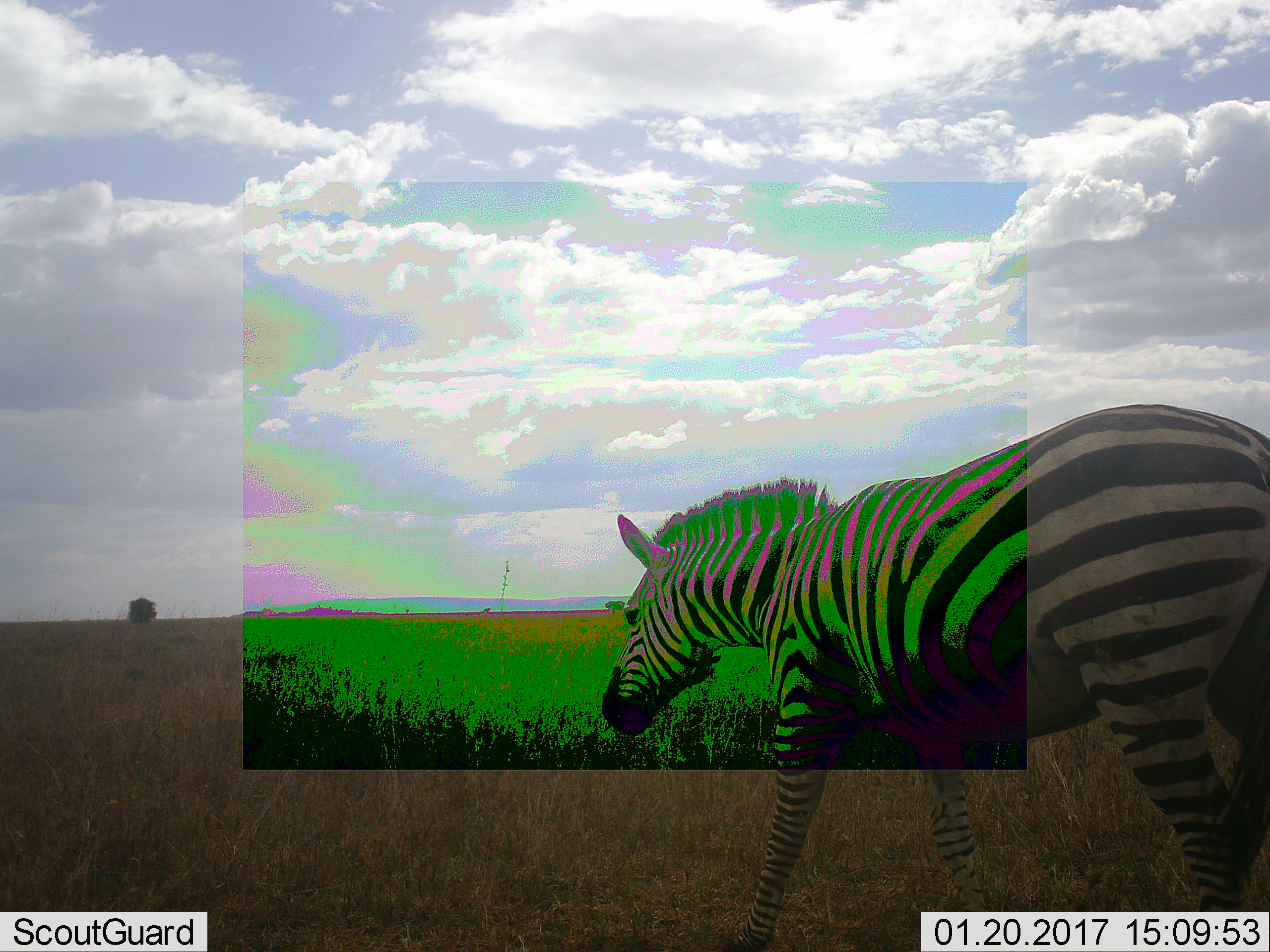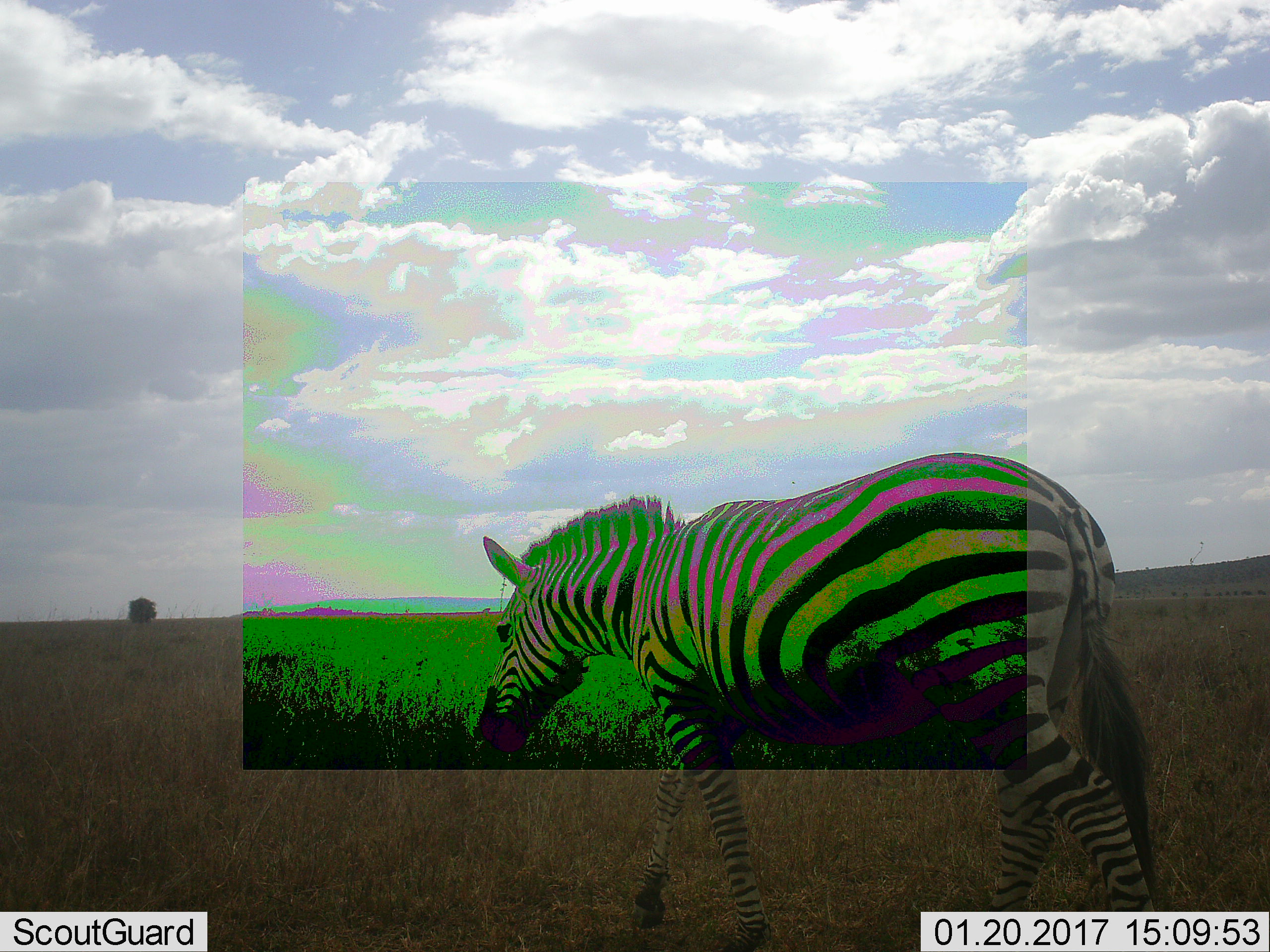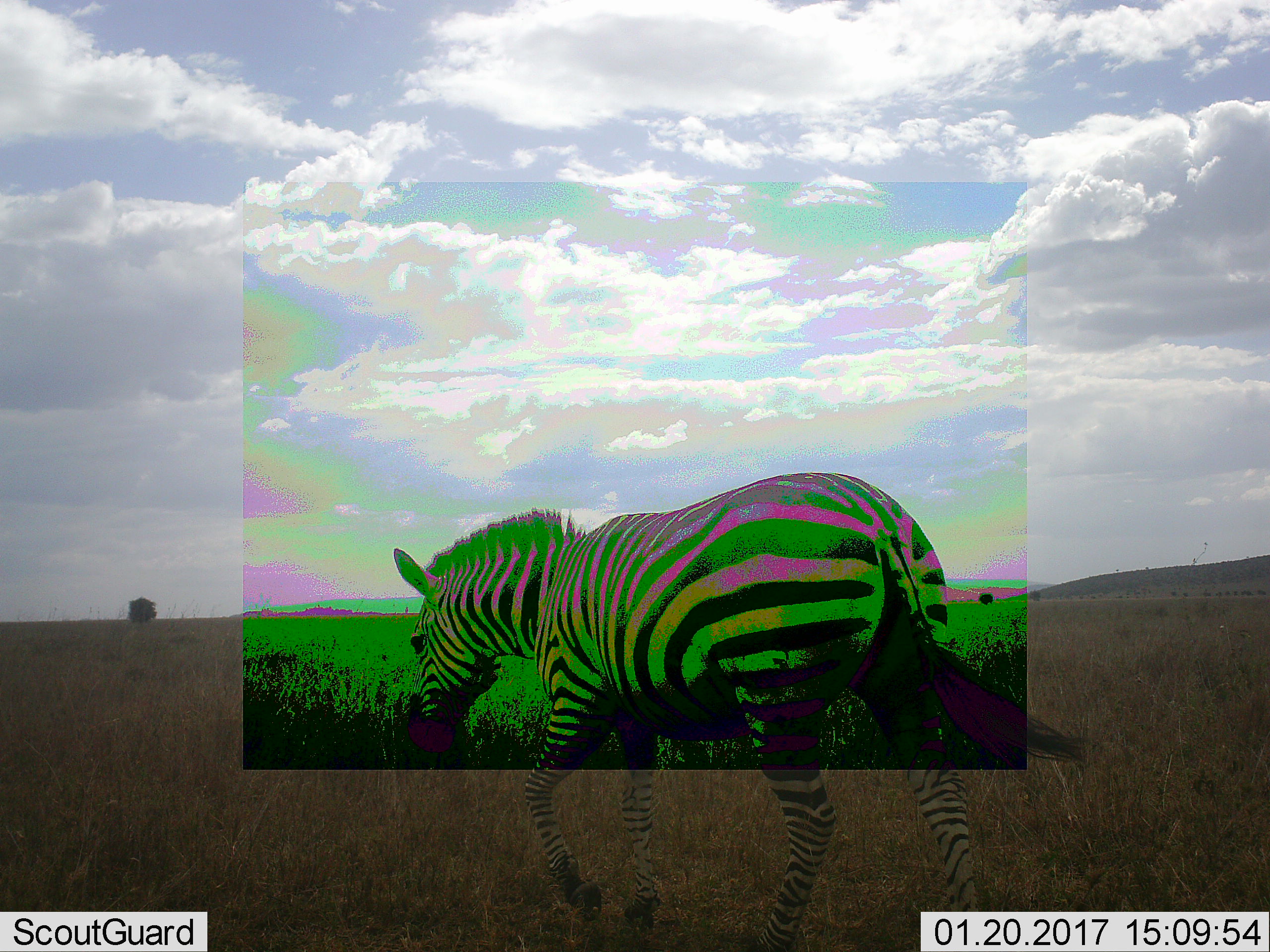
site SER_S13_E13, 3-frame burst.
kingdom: Animalia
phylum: Chordata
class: Mammalia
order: Perissodactyla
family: Equidae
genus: Equus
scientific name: Equus quagga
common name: plains zebra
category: zebraplains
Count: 1.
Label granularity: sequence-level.